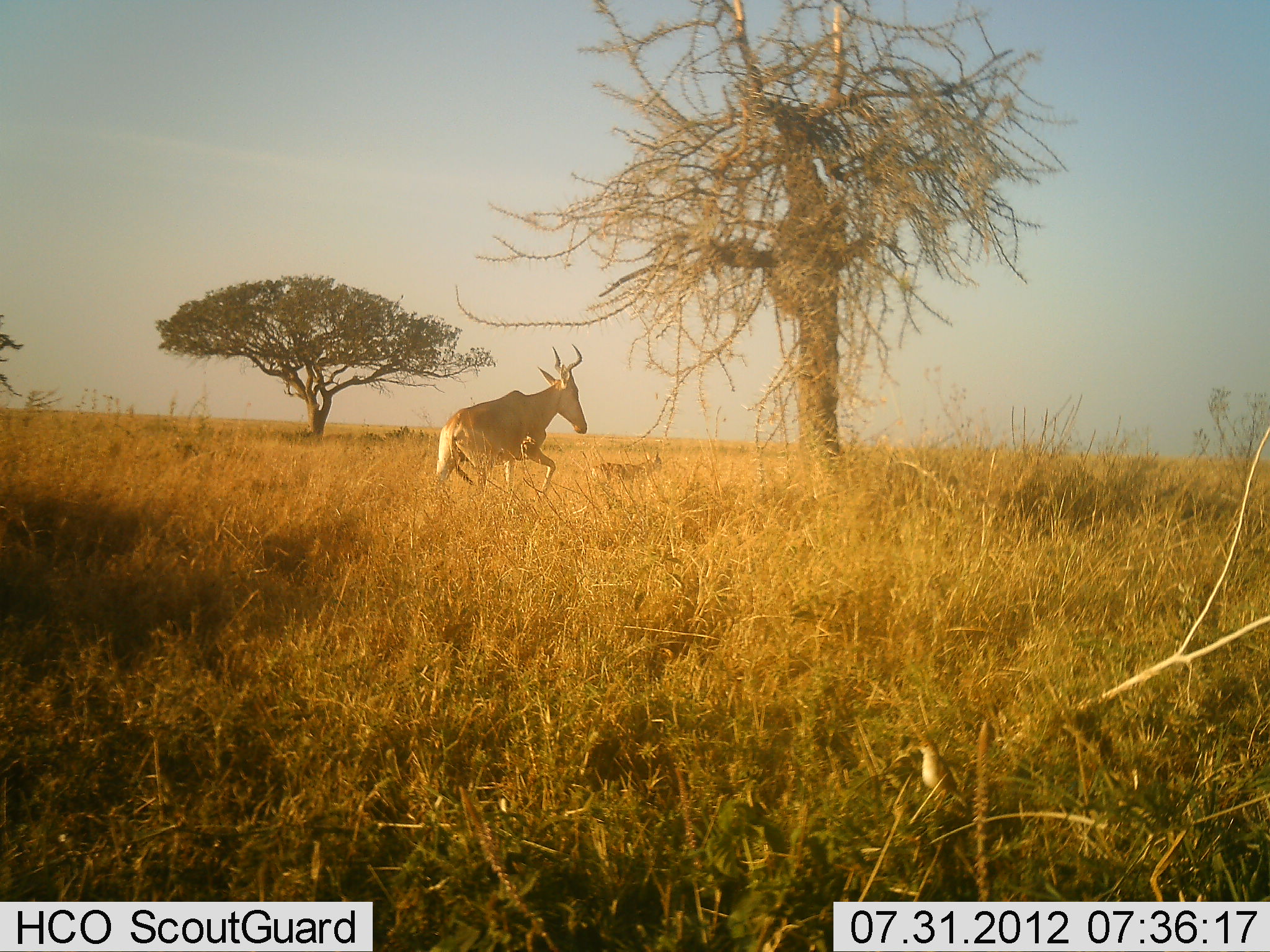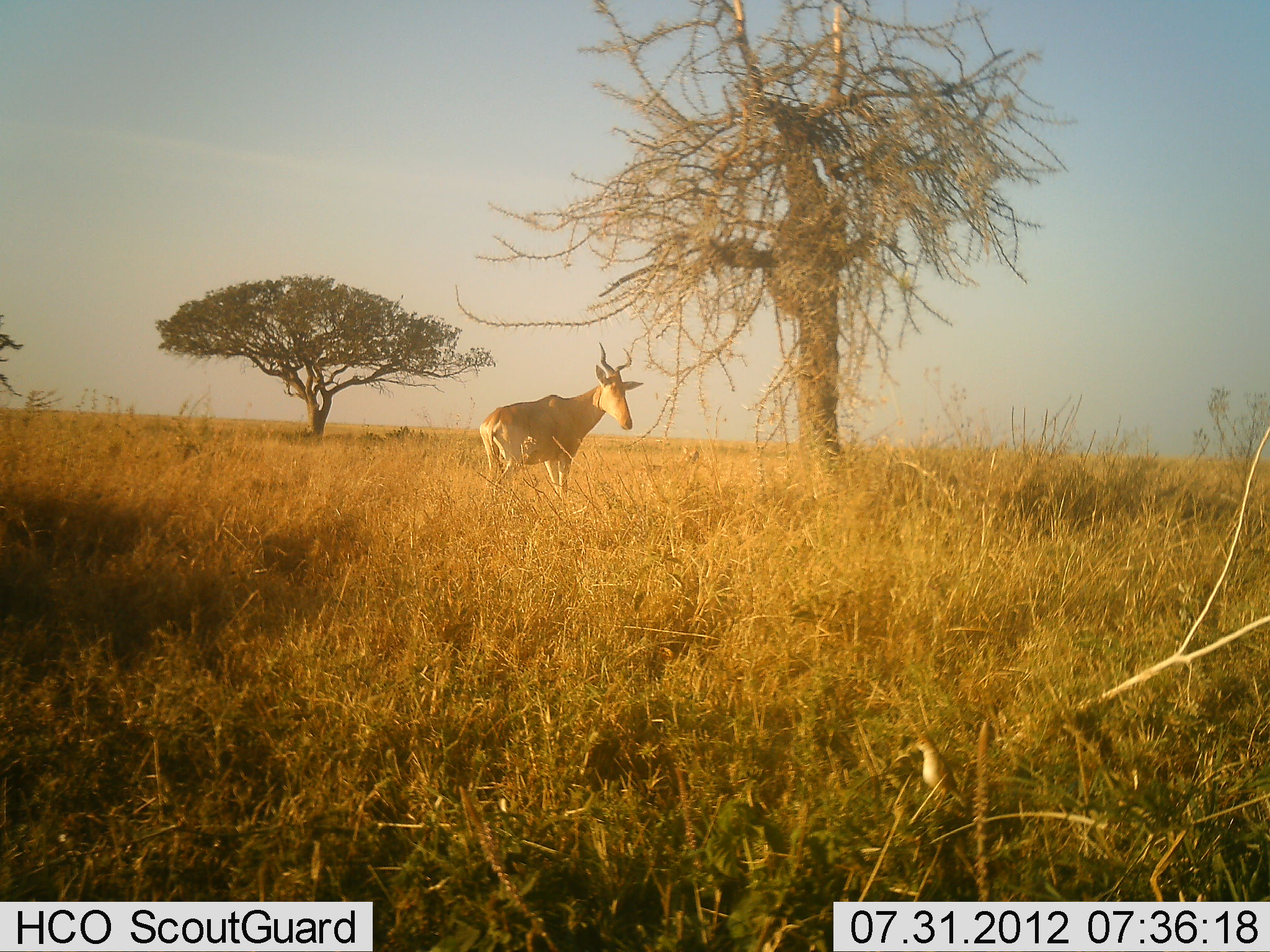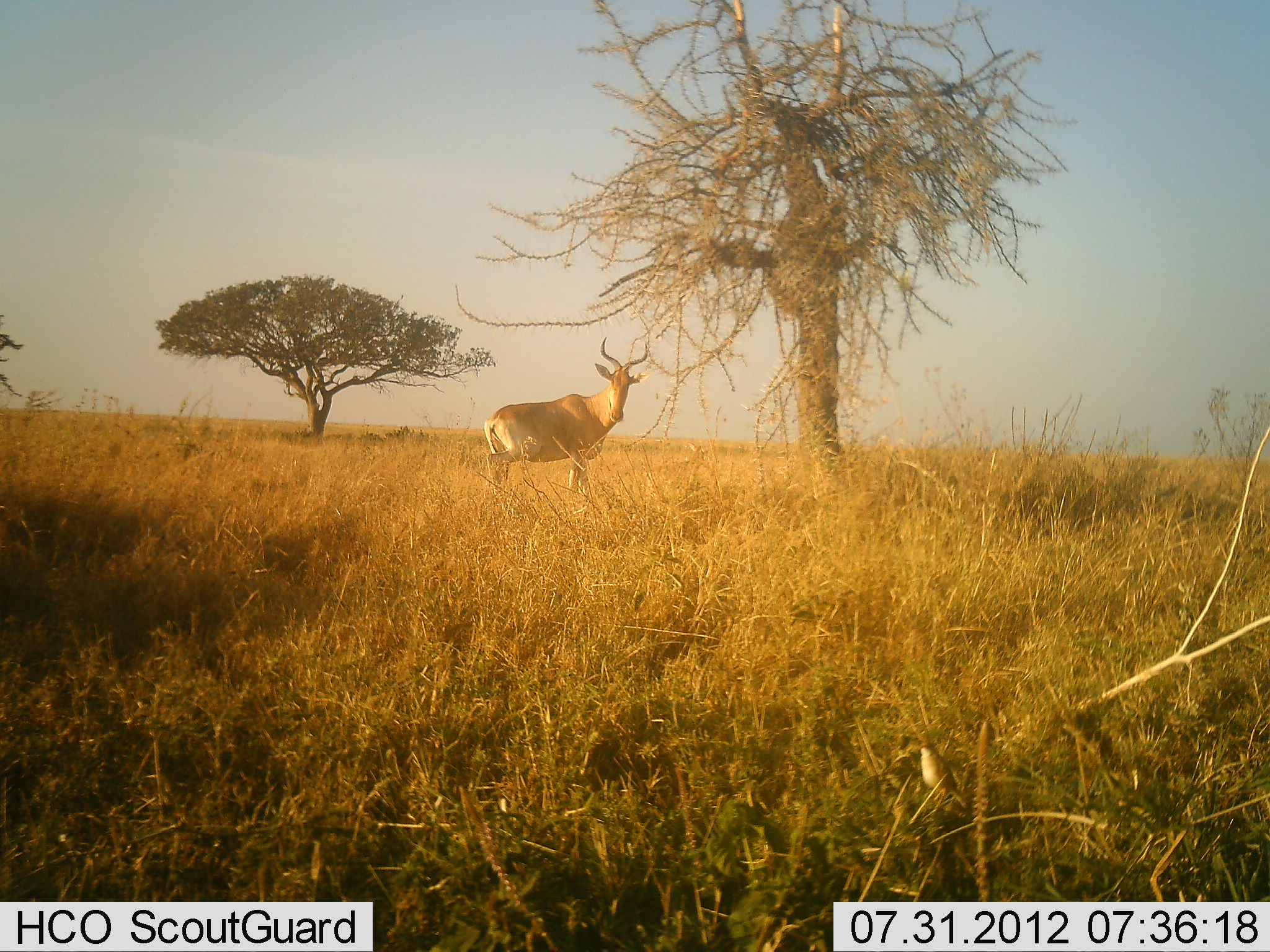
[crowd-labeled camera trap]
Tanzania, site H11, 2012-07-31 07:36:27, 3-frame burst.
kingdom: Animalia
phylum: Chordata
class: Mammalia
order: Artiodactyla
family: Bovidae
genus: Alcelaphus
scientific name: Alcelaphus buselaphus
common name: hartebeest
Hartebeest (Alcelaphus buselaphus), count 2. Behavior (volunteer vote fractions): standing 55%, resting 0%, moving 64%, interacting 0%. Young present (vote fraction): 64%. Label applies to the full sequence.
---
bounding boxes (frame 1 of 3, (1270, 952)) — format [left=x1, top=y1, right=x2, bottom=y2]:
animal: [left=436, top=343, right=587, bottom=500]; [left=592, top=456, right=662, bottom=487]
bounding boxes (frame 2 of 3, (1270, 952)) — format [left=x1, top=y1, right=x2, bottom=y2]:
animal: [left=479, top=342, right=644, bottom=496]; [left=642, top=446, right=703, bottom=474]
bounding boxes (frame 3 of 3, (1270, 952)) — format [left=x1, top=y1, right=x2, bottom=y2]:
animal: [left=482, top=337, right=650, bottom=496]; [left=686, top=443, right=714, bottom=465]